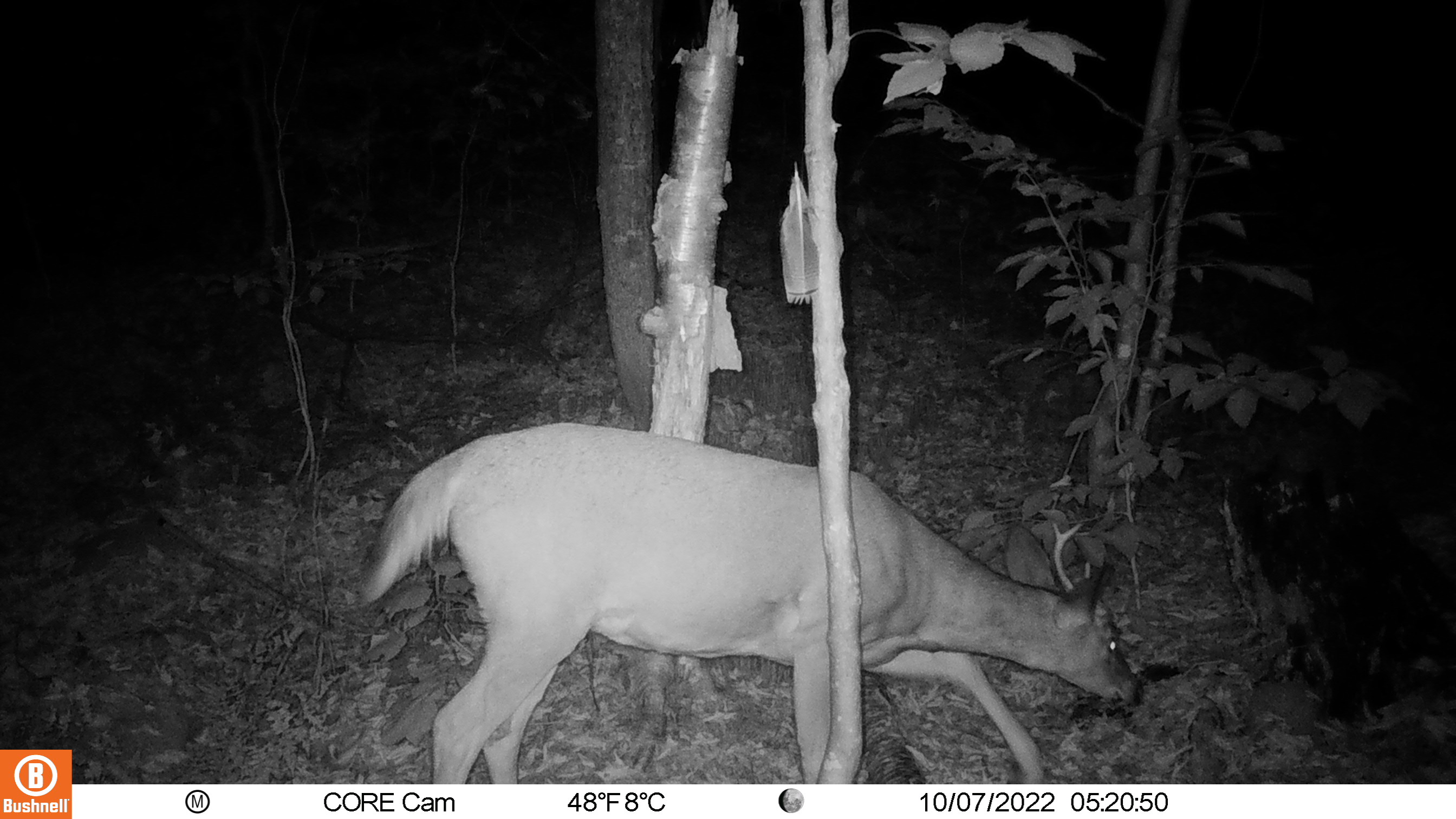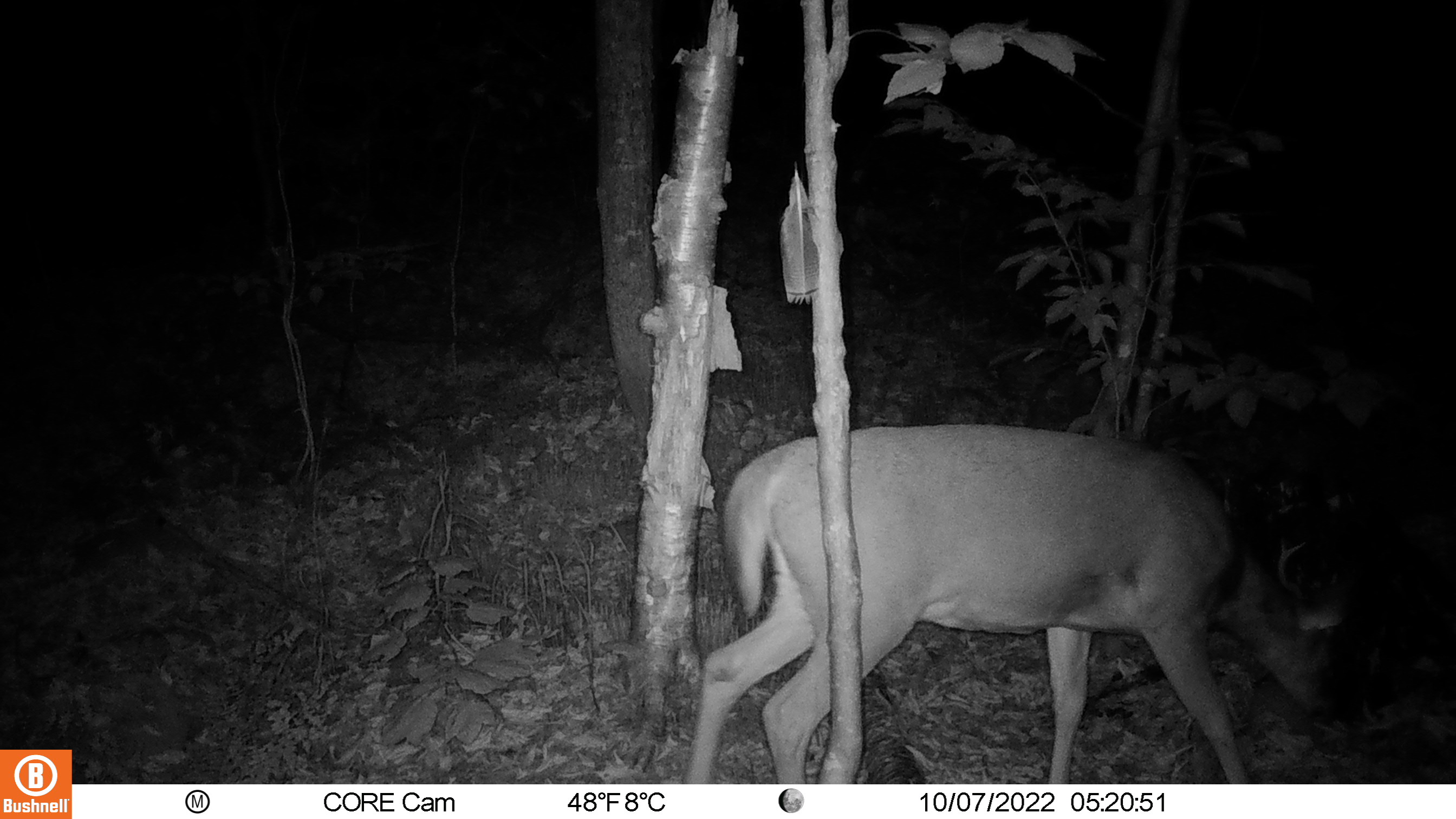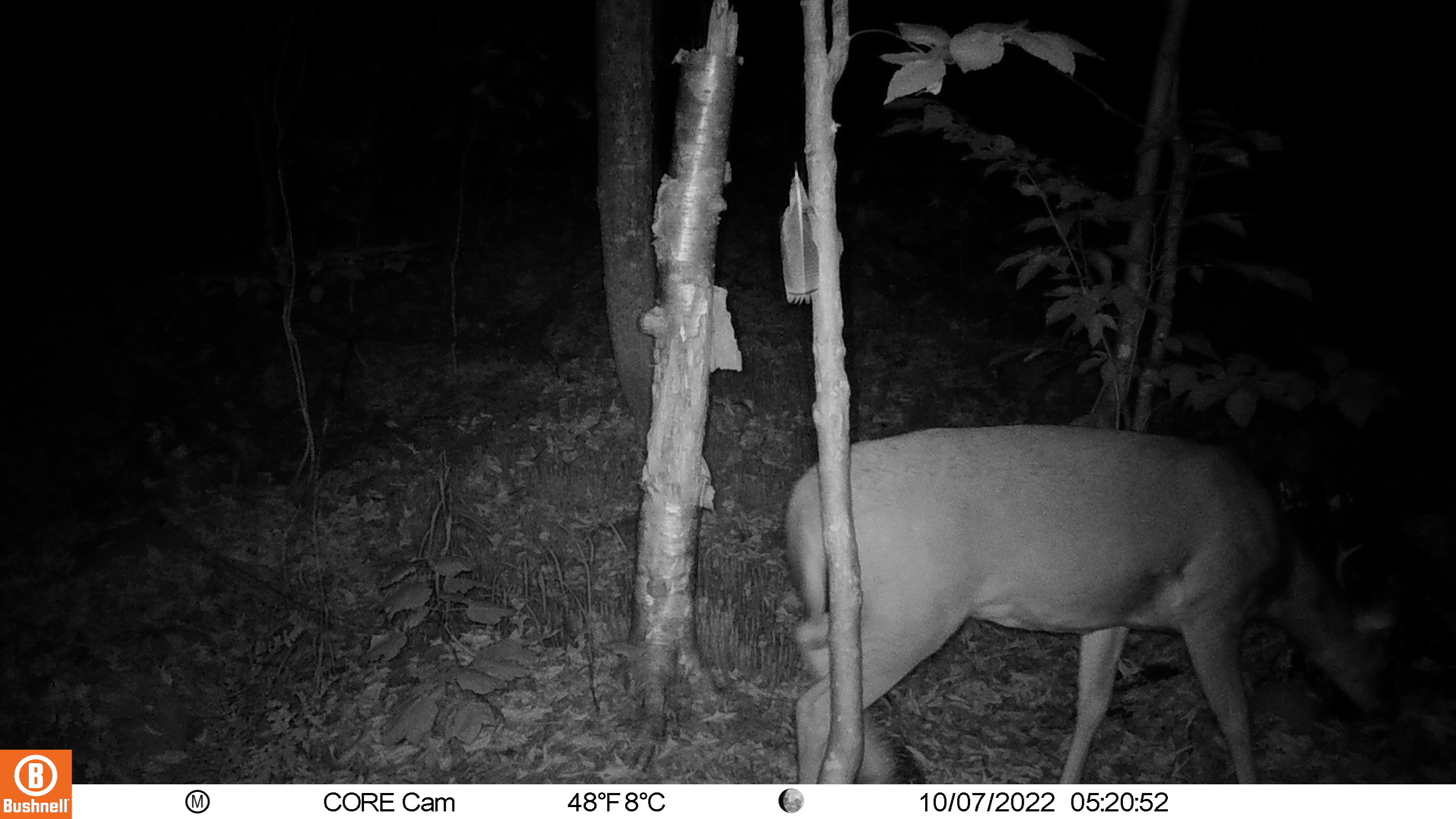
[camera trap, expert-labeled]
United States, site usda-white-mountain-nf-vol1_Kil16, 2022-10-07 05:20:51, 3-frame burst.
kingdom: Animalia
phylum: Chordata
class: Mammalia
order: Artiodactyla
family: Cervidae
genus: Odocoileus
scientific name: Odocoileus virginianus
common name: white-tailed deer